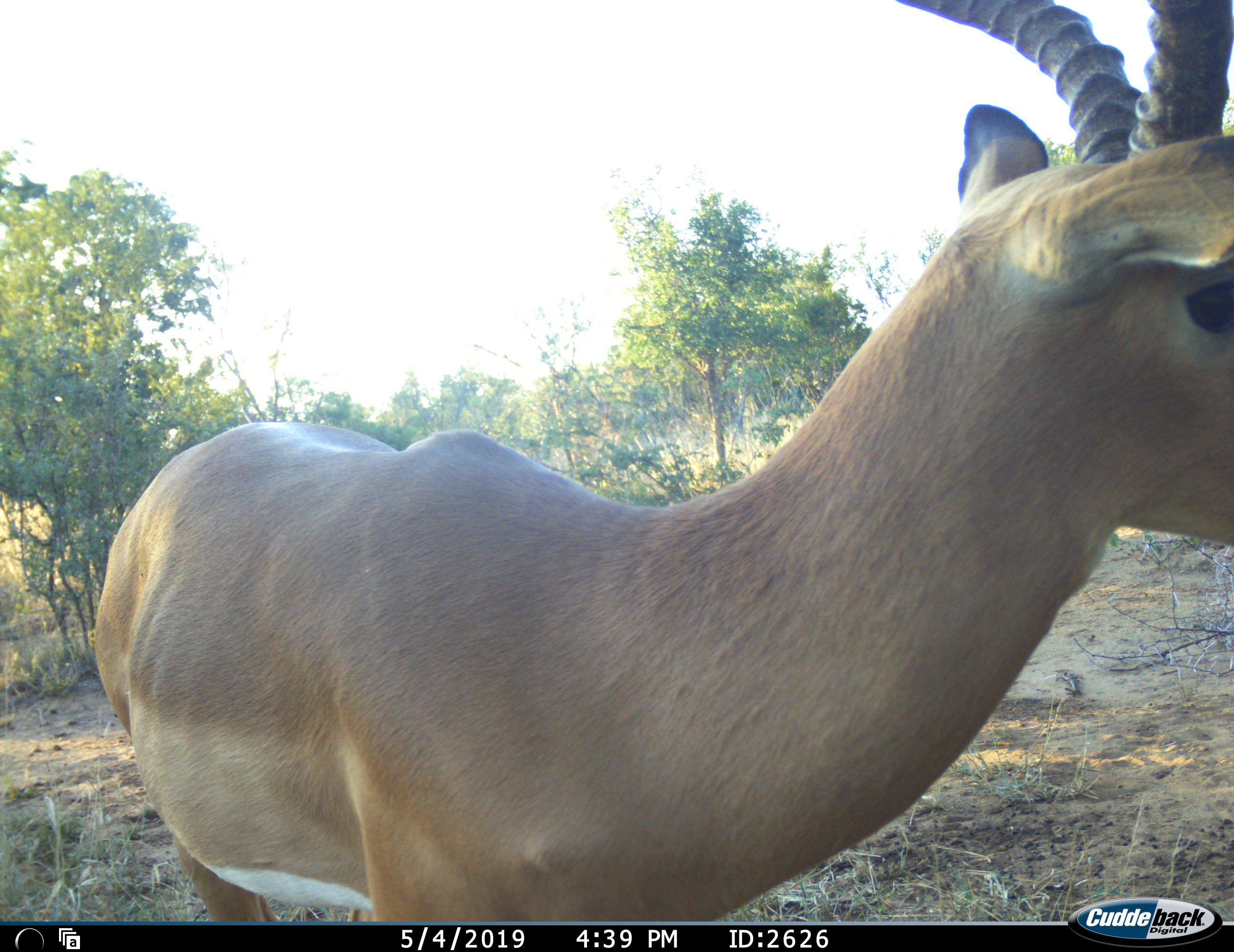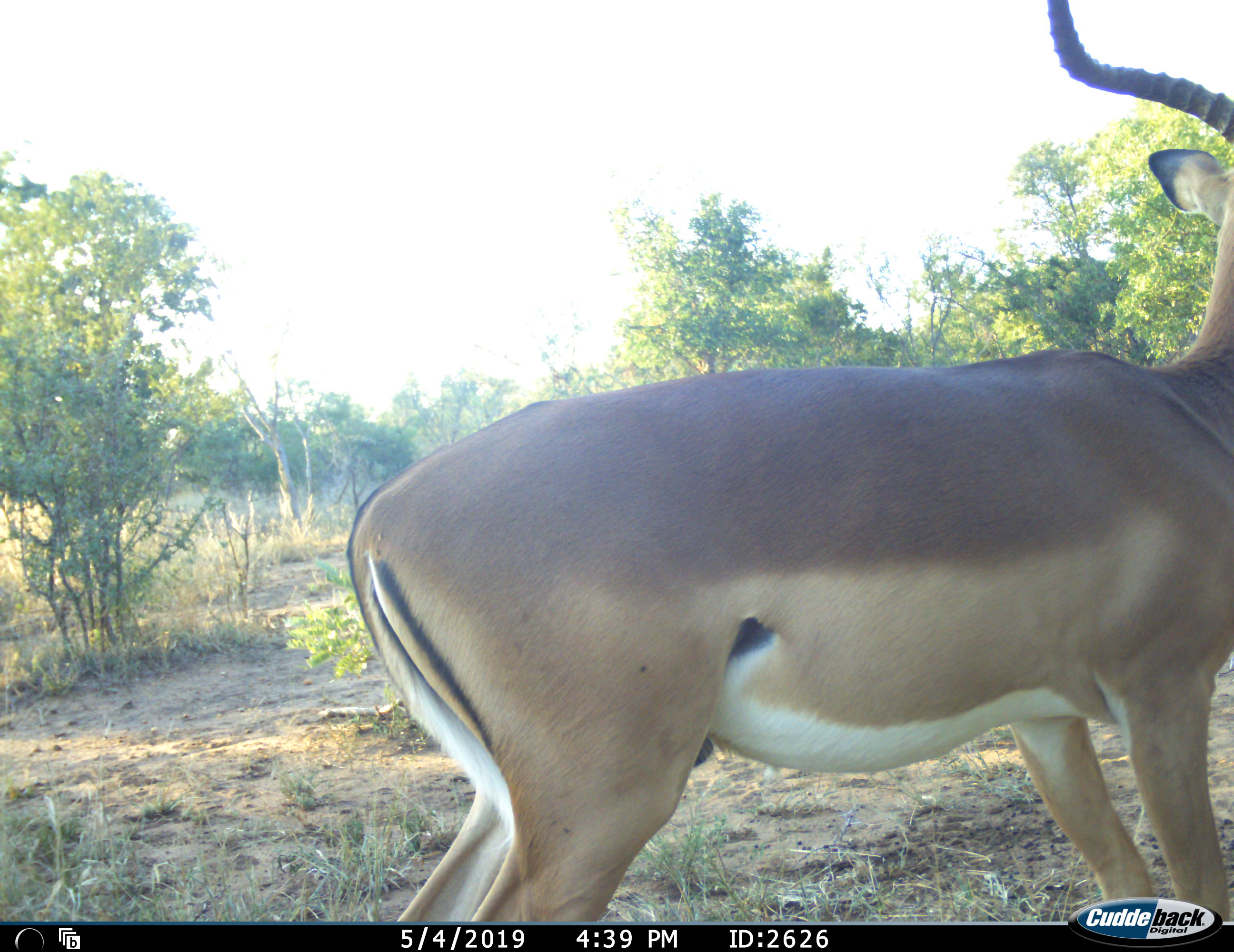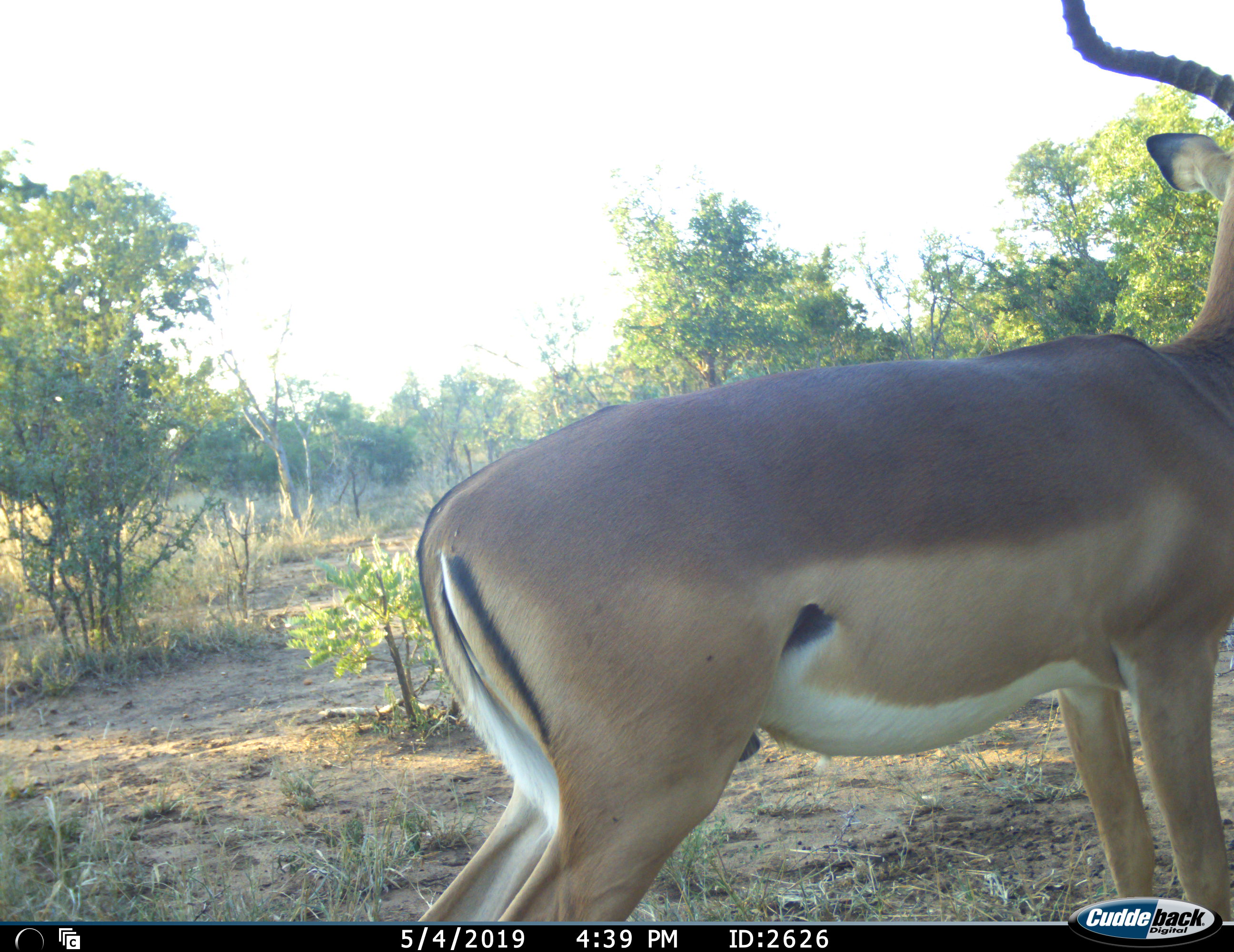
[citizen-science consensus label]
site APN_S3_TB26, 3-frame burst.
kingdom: Animalia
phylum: Chordata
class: Mammalia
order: Artiodactyla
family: Bovidae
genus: Aepyceros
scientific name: Aepyceros melampus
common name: impala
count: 1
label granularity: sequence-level